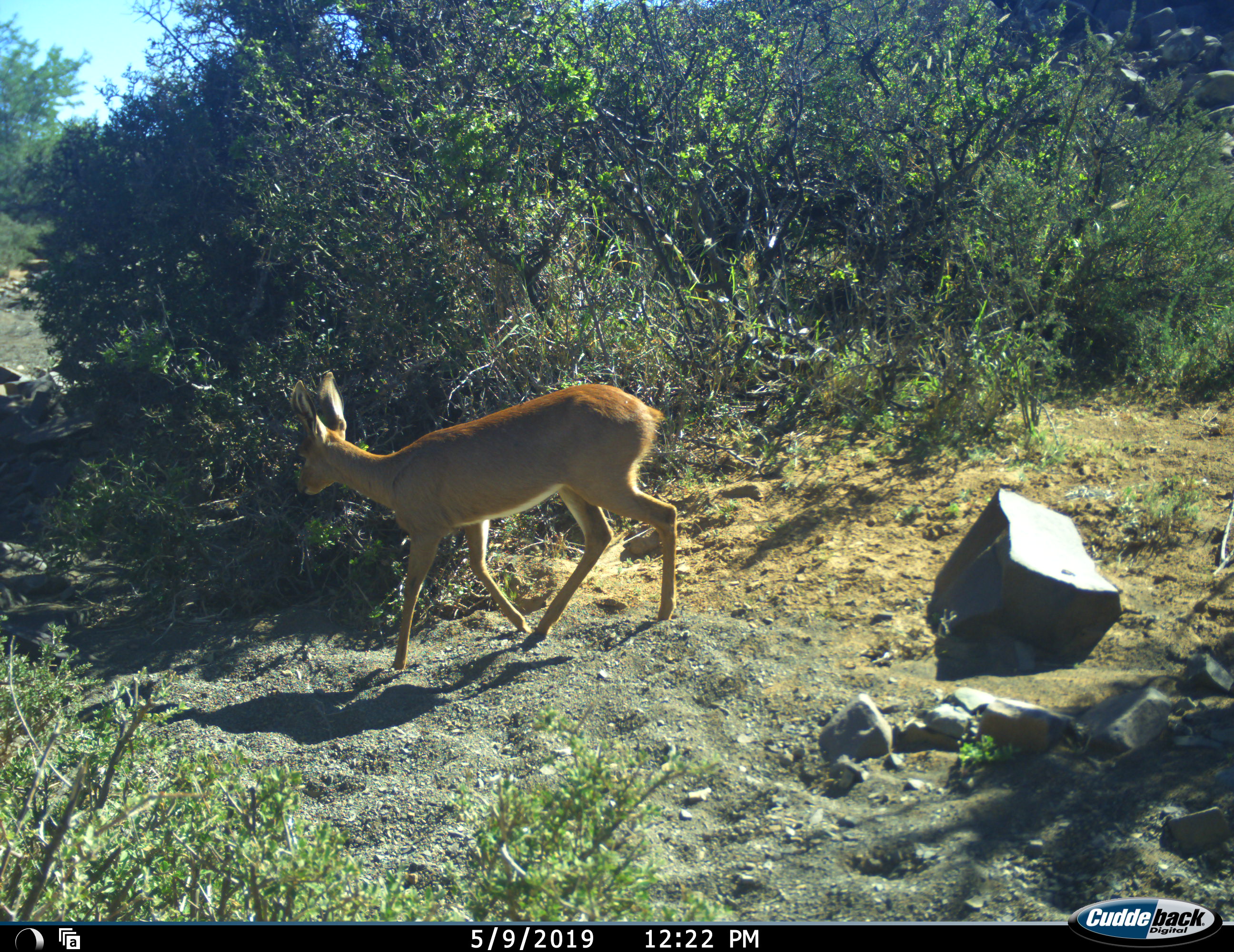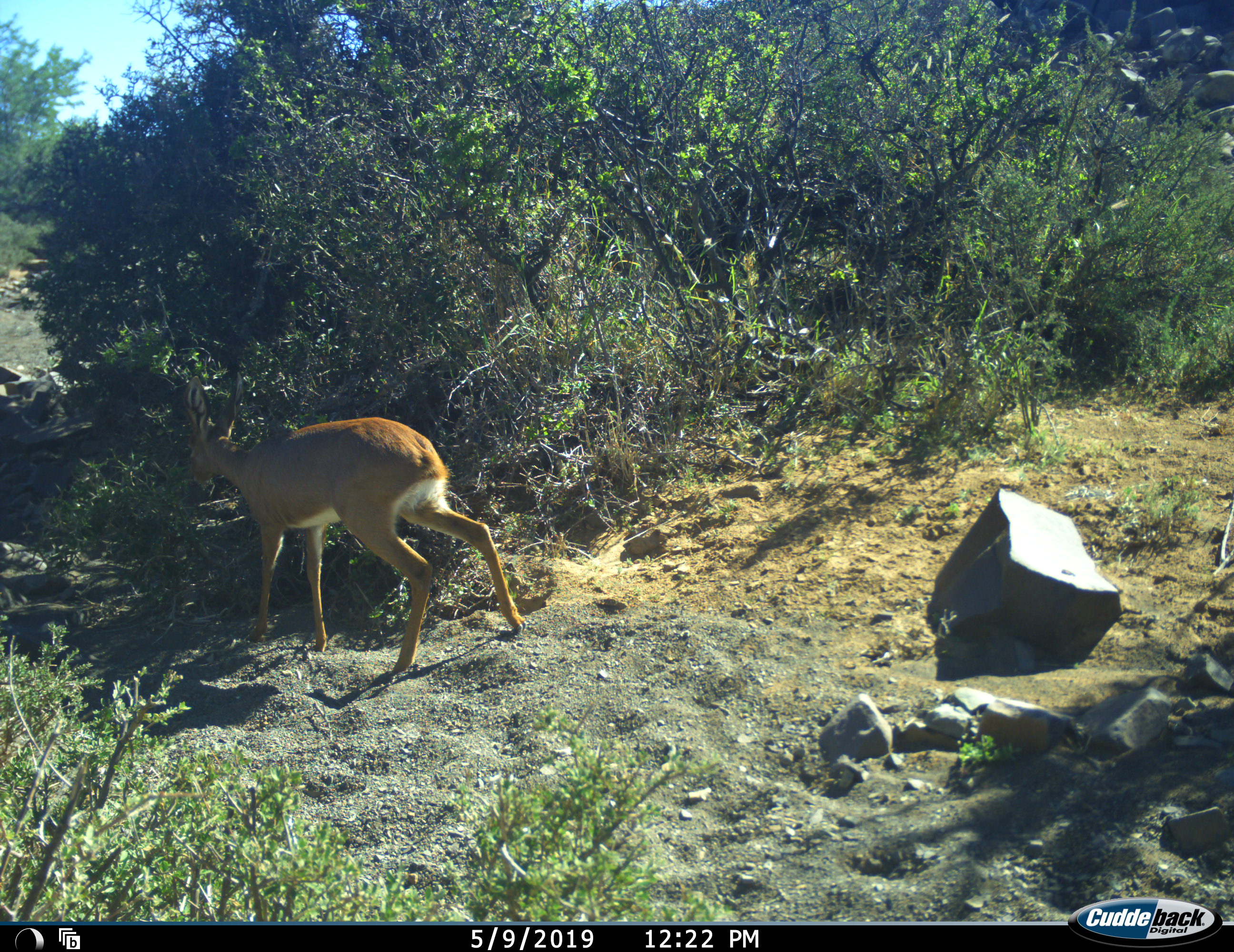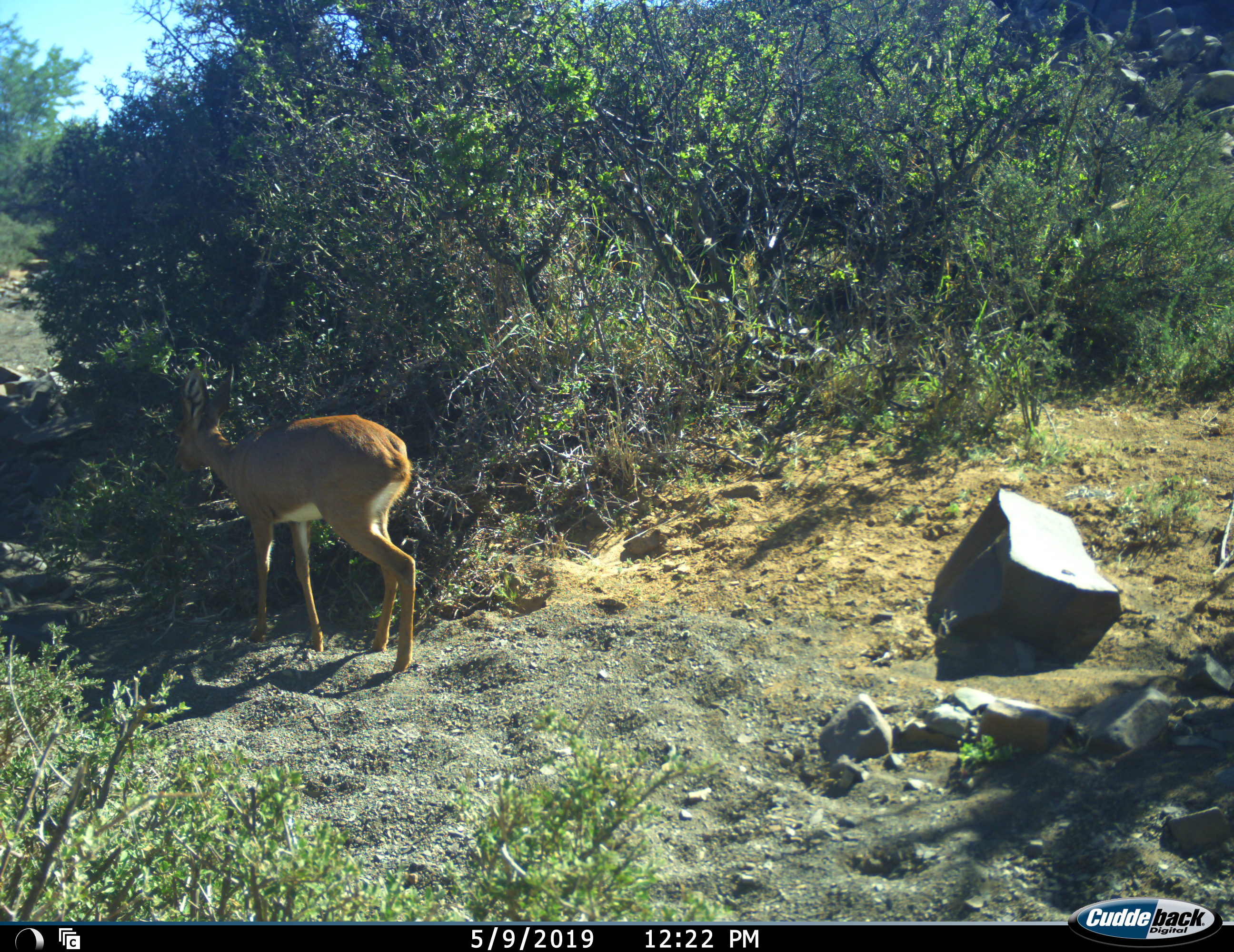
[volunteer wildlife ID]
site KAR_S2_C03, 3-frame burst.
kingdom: Animalia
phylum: Chordata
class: Mammalia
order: Artiodactyla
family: Bovidae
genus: Raphicerus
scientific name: Raphicerus campestris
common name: steenbok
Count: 1.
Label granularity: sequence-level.